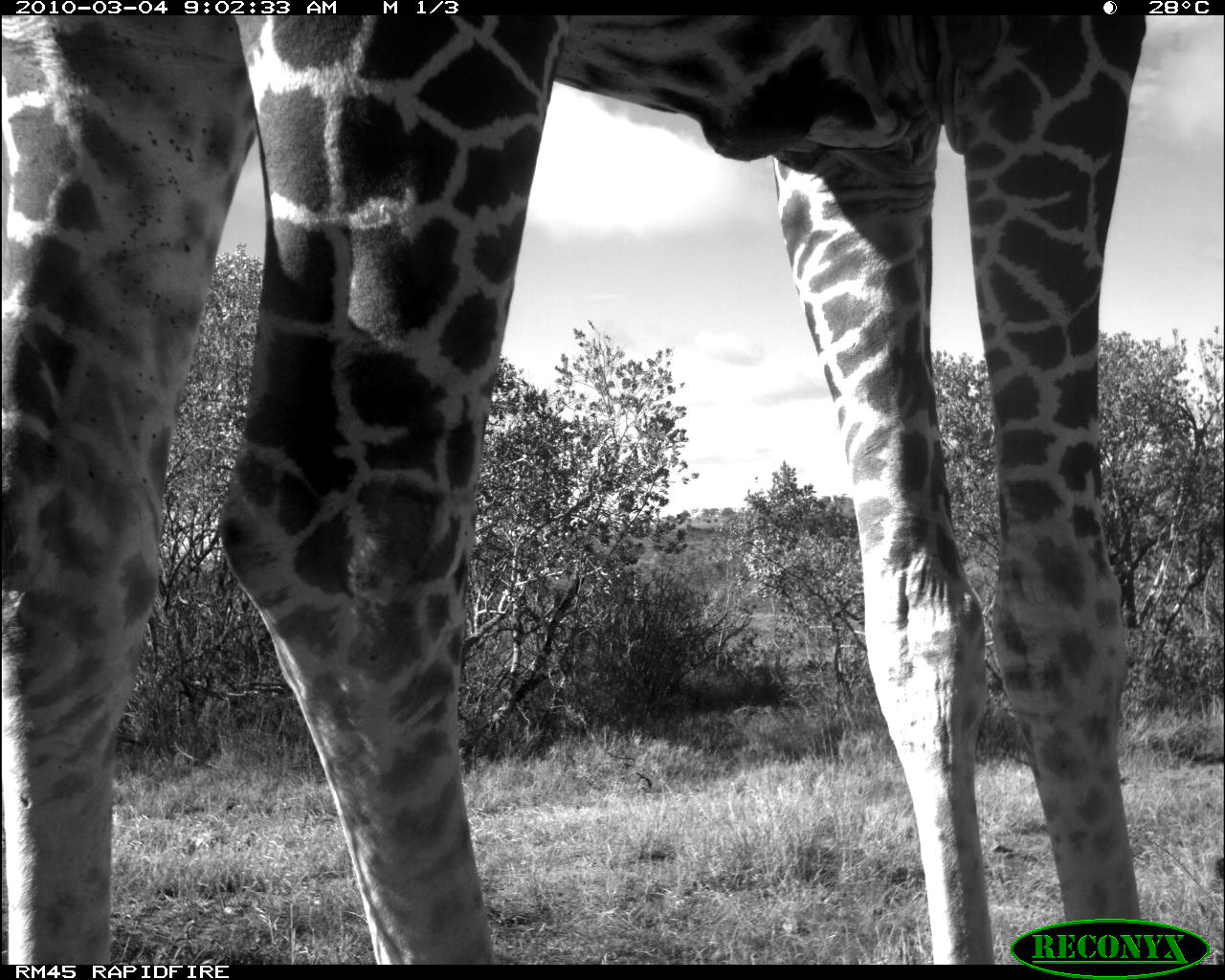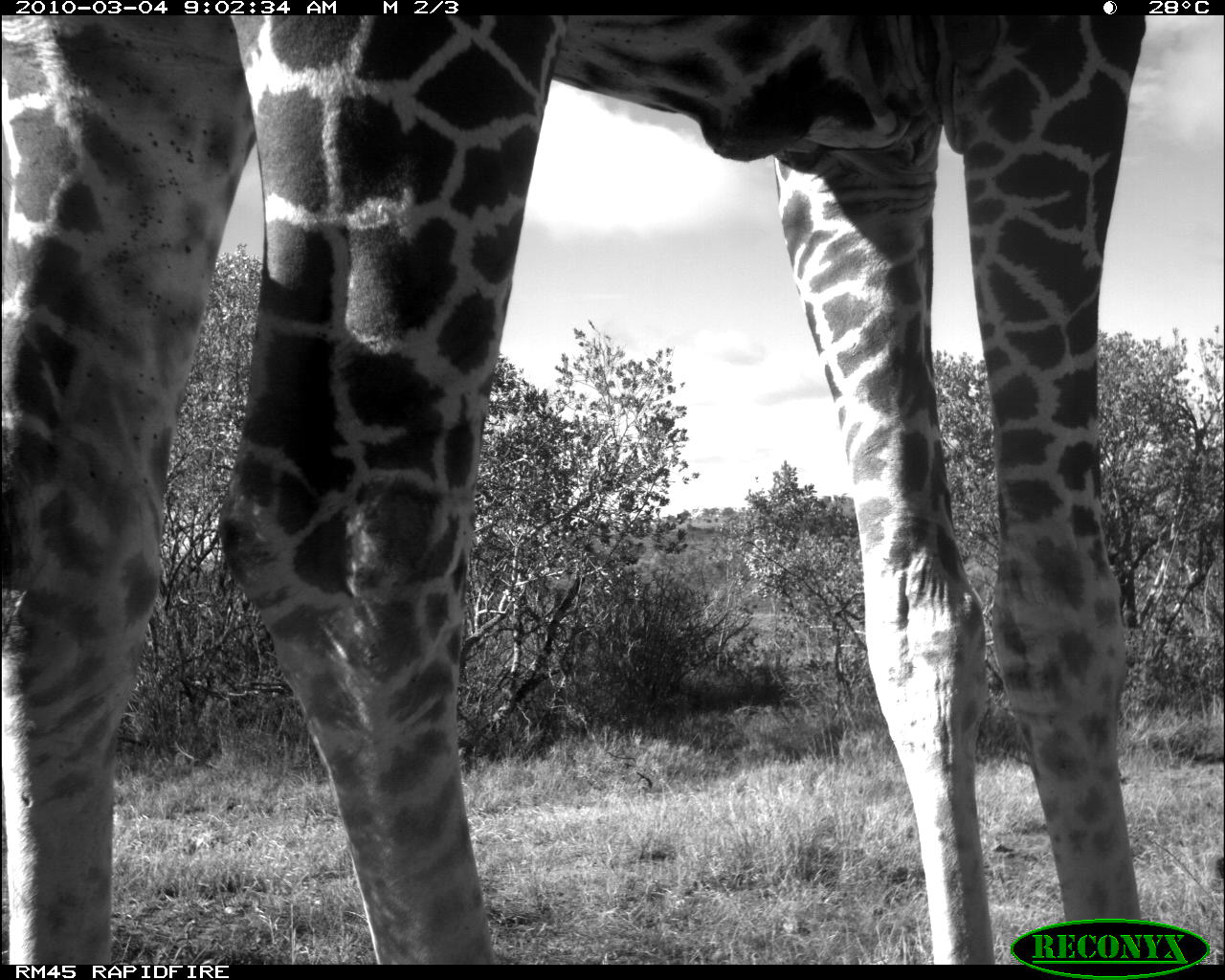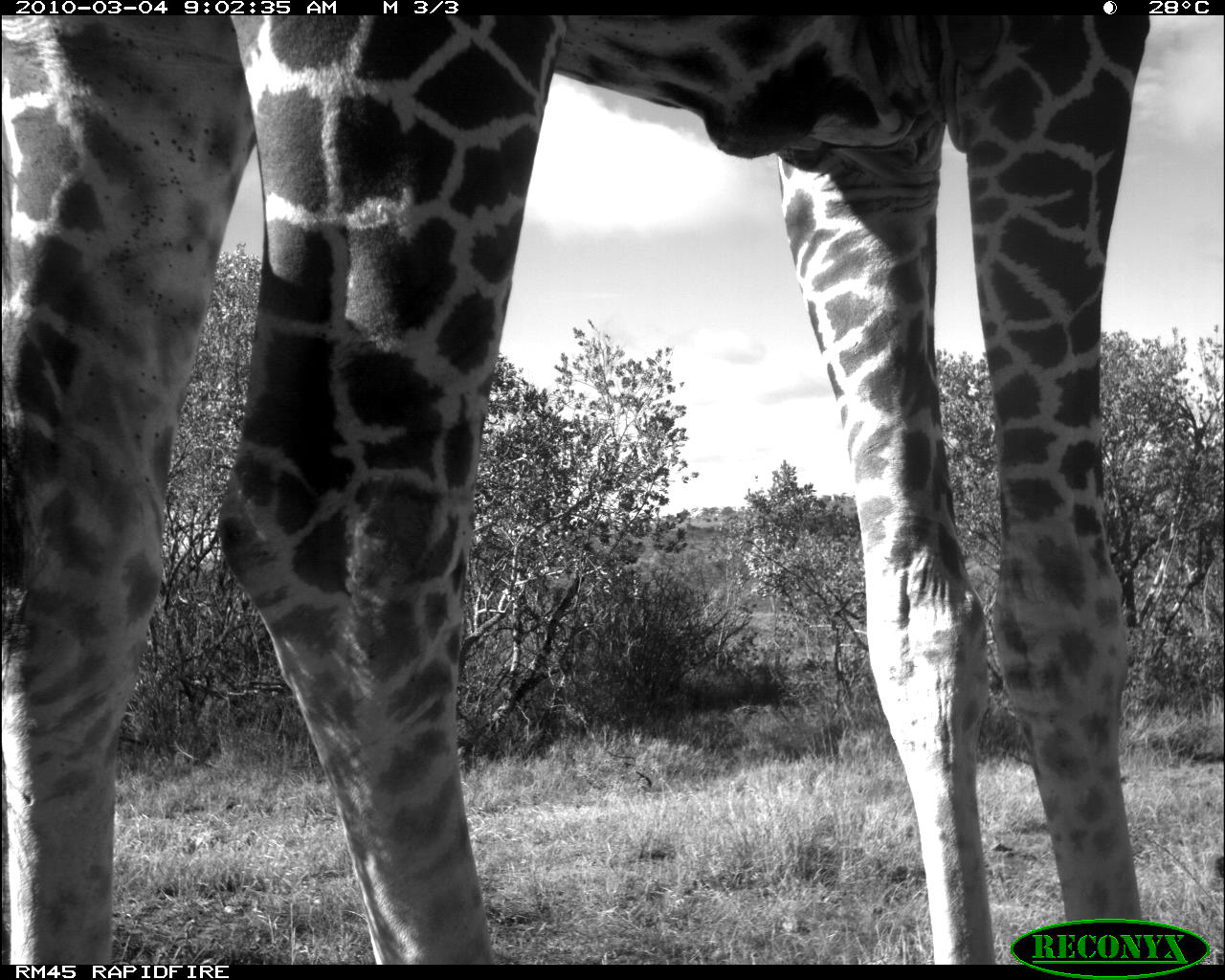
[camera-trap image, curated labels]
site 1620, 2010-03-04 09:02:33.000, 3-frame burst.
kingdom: Animalia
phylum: Chordata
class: Mammalia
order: Artiodactyla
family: Giraffidae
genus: Giraffa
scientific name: Giraffa camelopardalis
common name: giraffe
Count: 1.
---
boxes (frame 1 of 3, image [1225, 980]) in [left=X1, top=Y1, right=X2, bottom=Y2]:
giraffa camelopardalis: [left=3, top=16, right=1147, bottom=969]